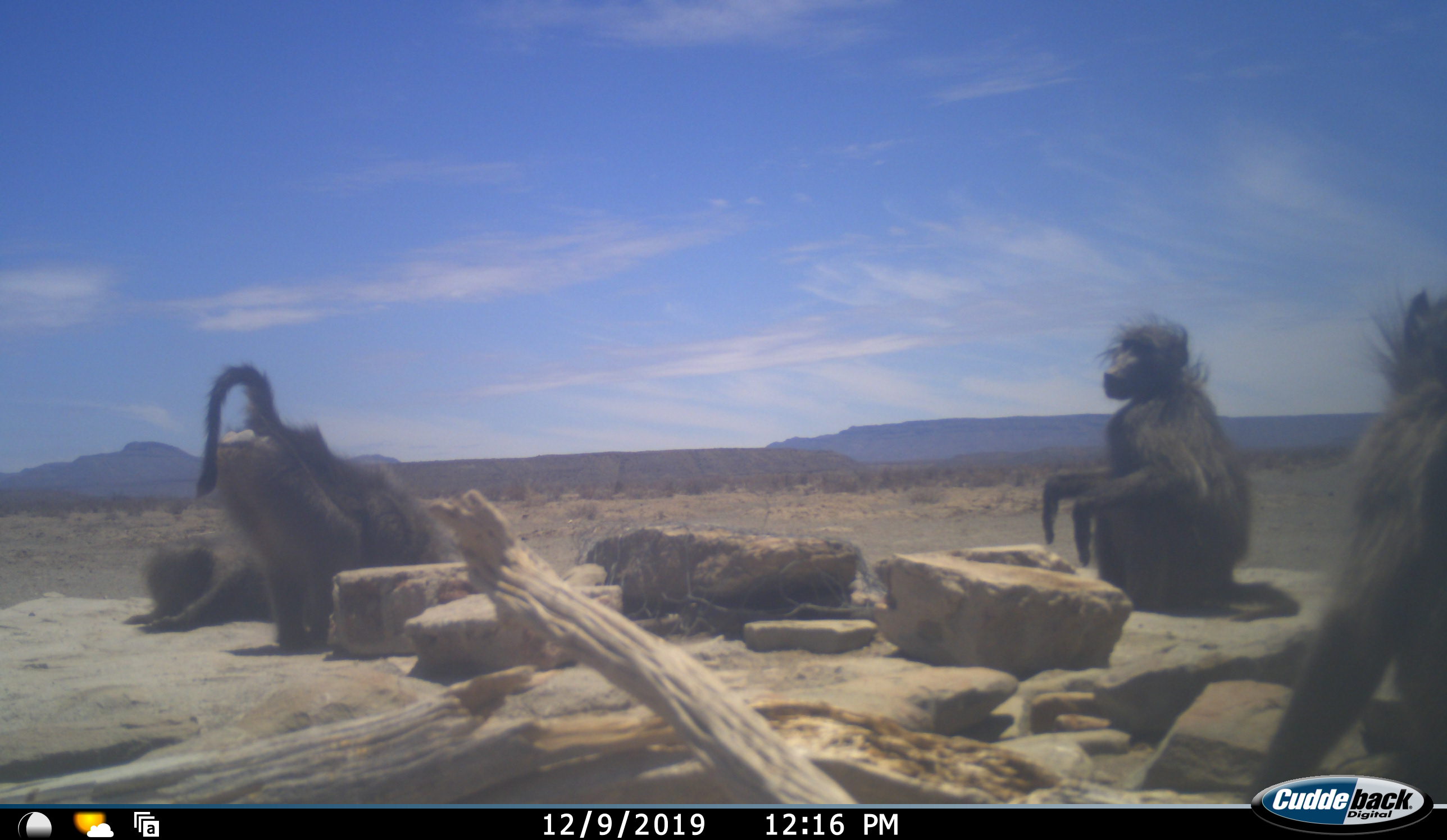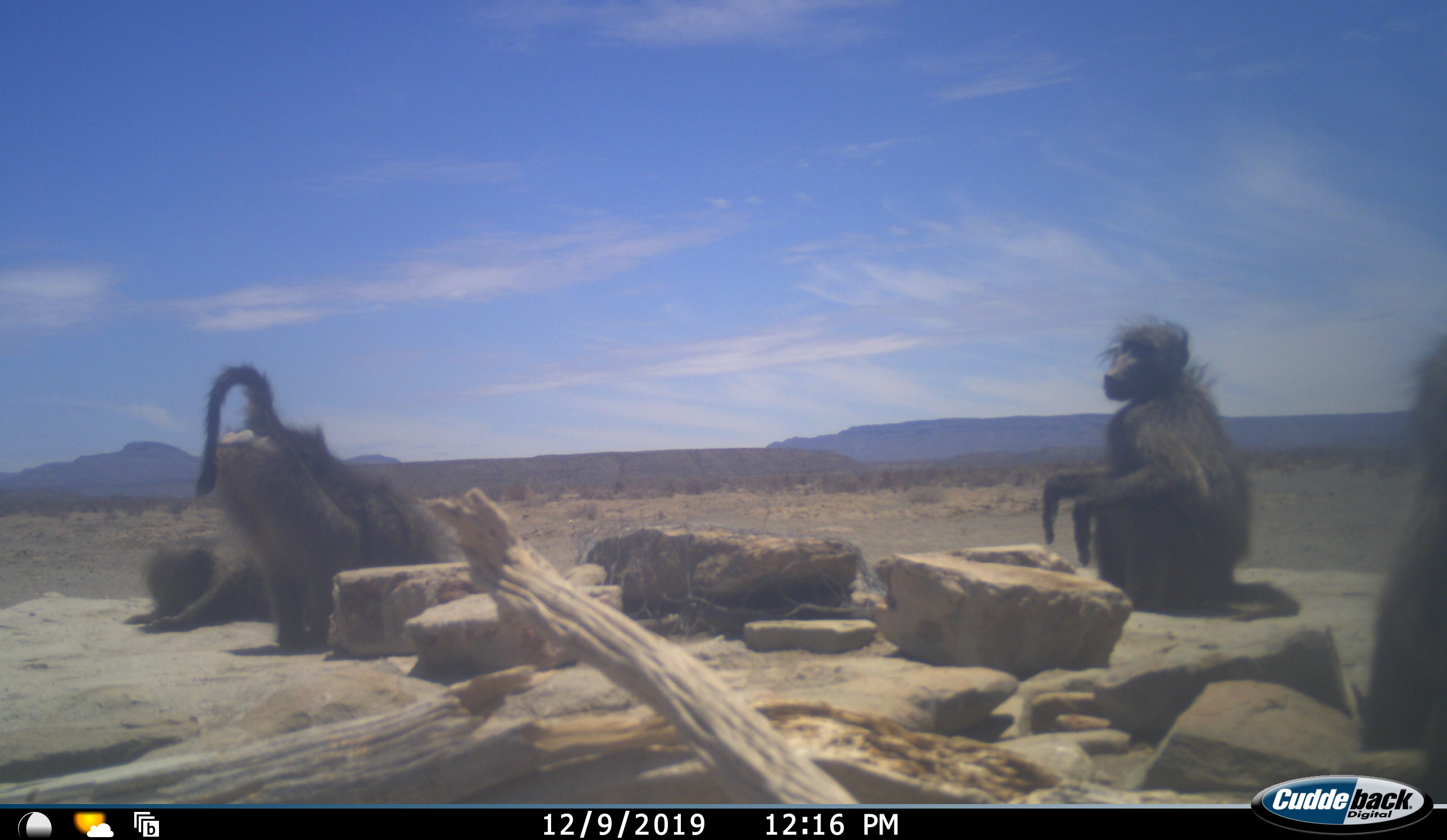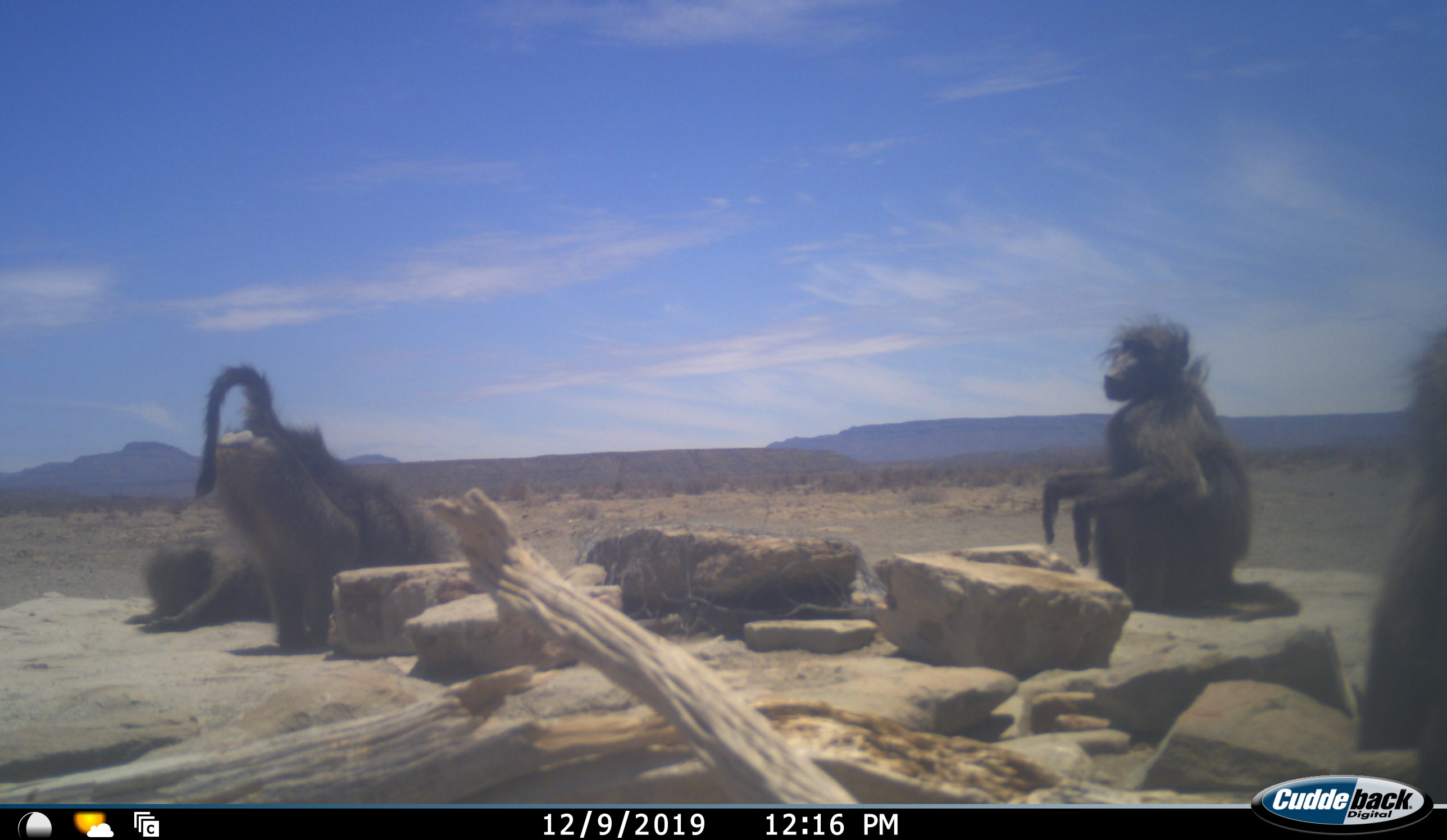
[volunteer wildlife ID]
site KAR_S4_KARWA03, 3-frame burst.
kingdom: Animalia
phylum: Chordata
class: Mammalia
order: Primates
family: Cercopithecidae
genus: Papio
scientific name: Papio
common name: baboon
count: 4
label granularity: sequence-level